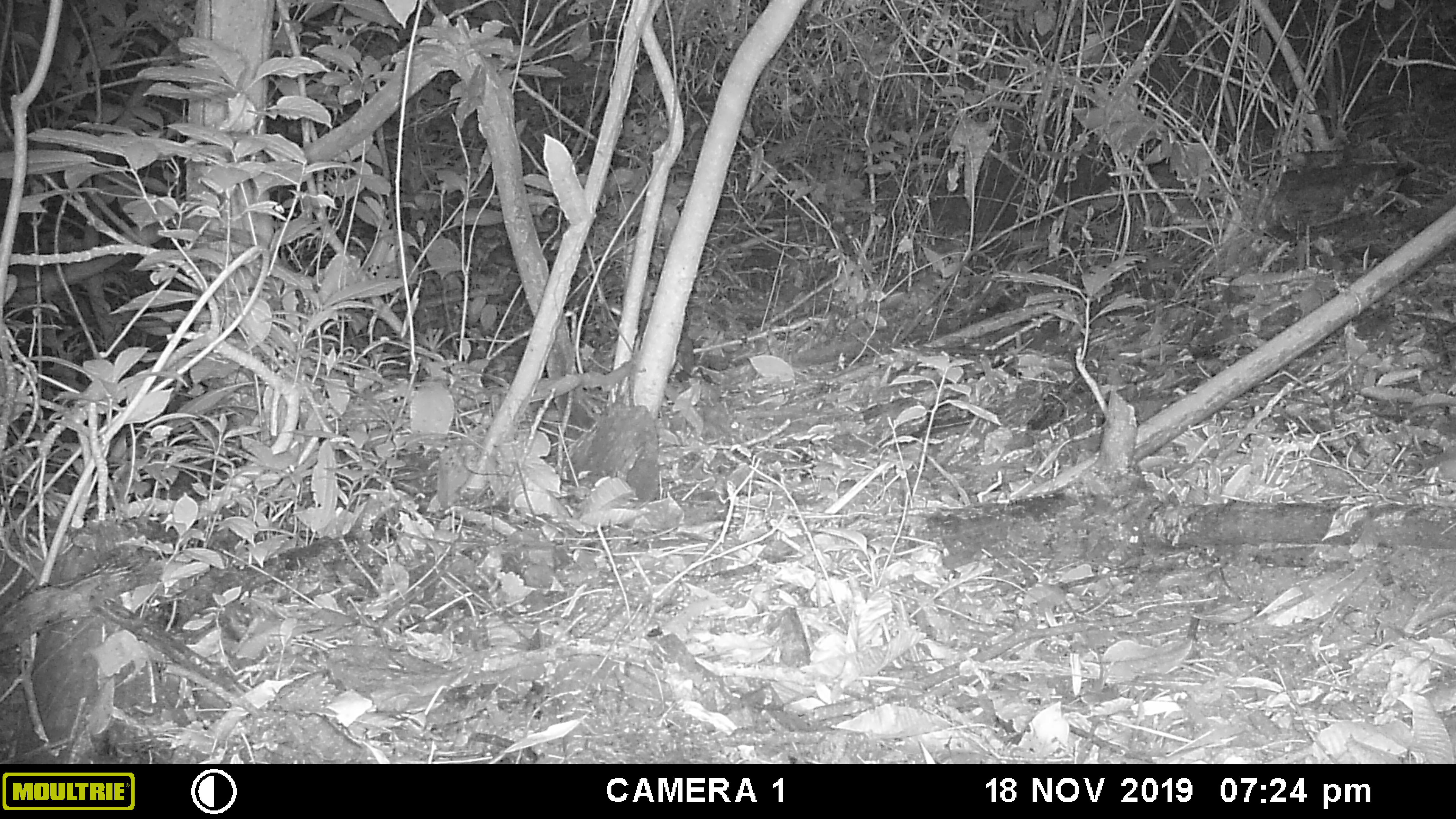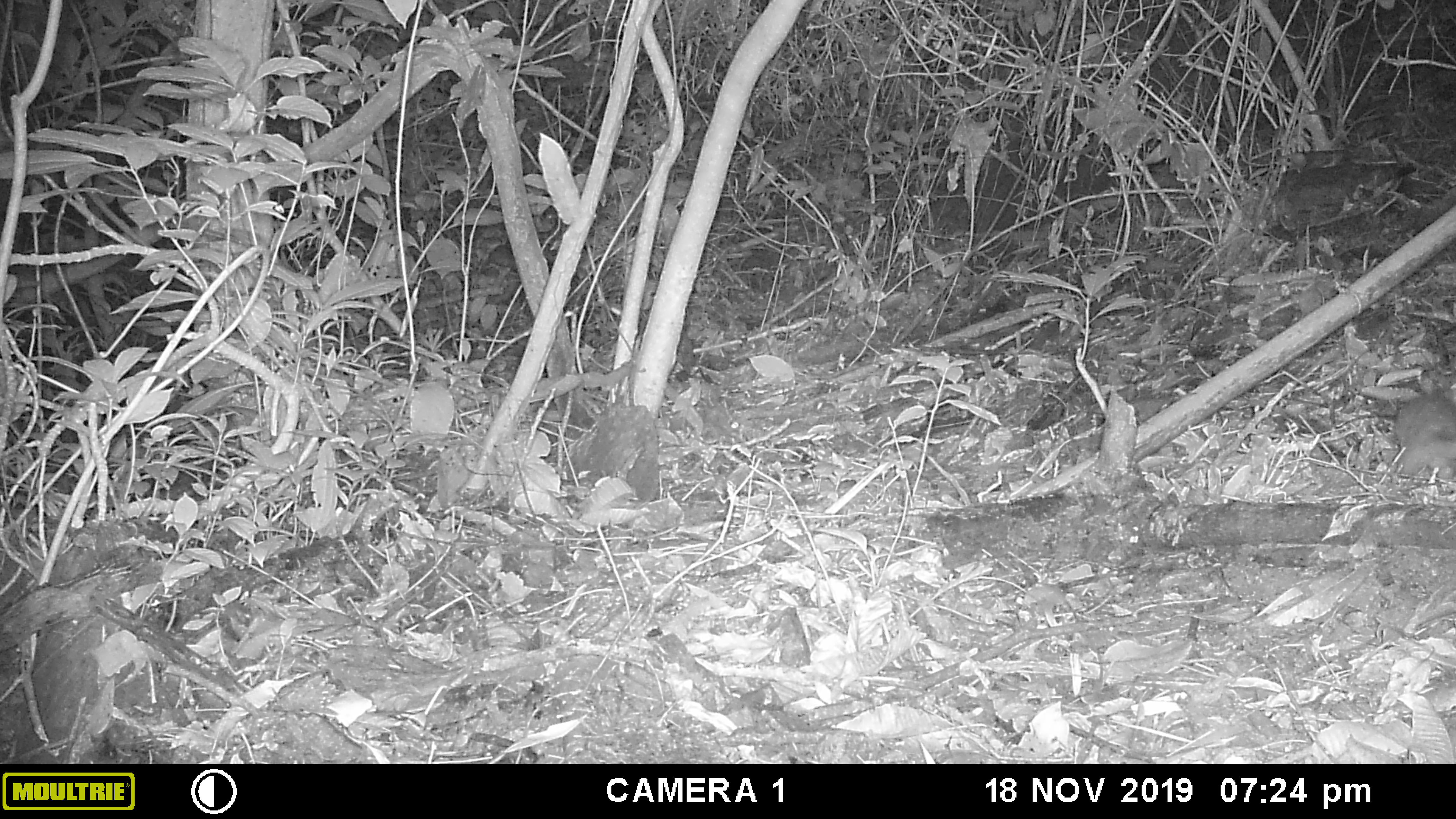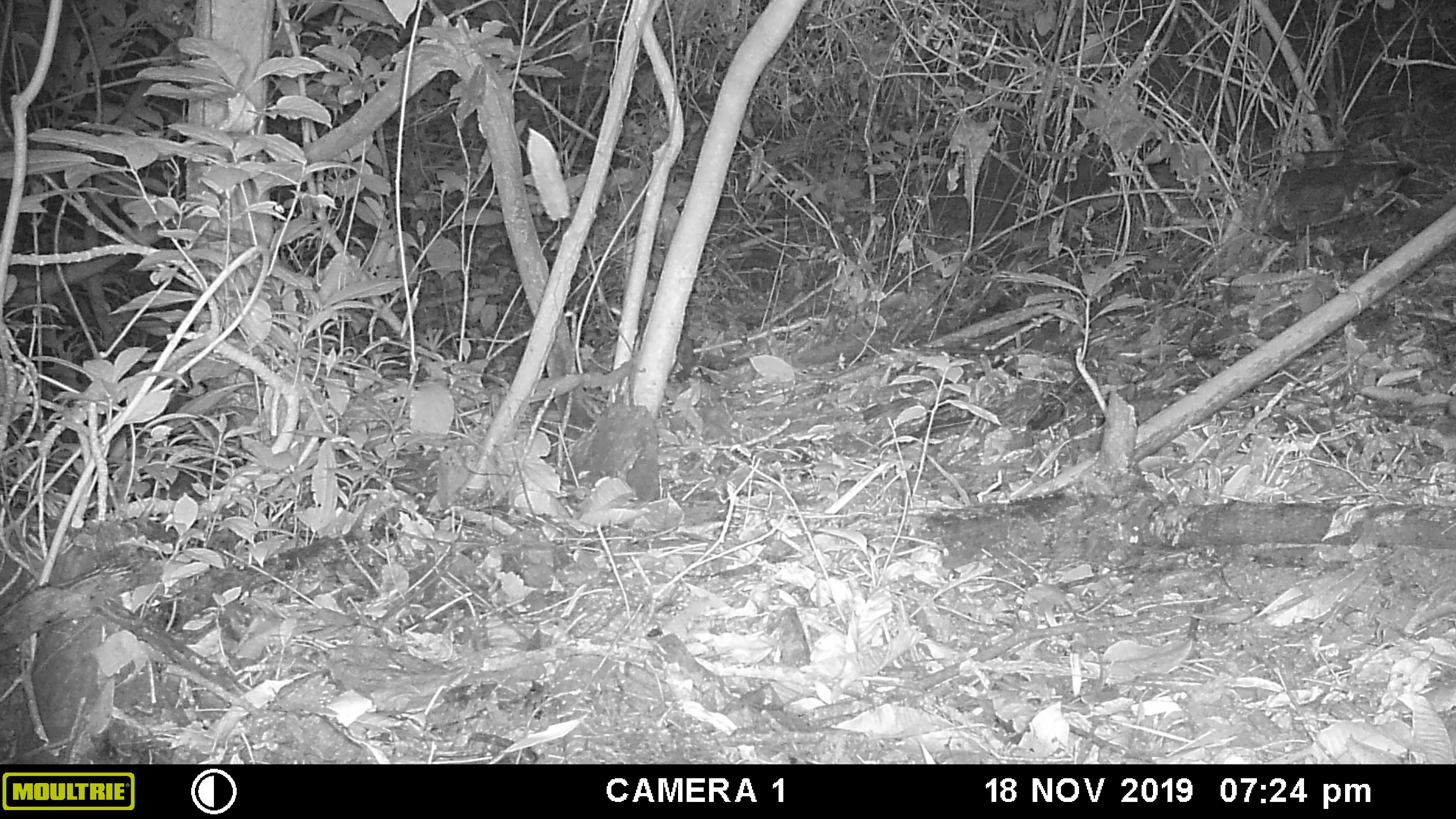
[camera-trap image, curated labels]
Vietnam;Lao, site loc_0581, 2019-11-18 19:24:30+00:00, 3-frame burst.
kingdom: Animalia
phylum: Chordata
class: Mammalia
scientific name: Mammalia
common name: mammal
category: unidentified small mammal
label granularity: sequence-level